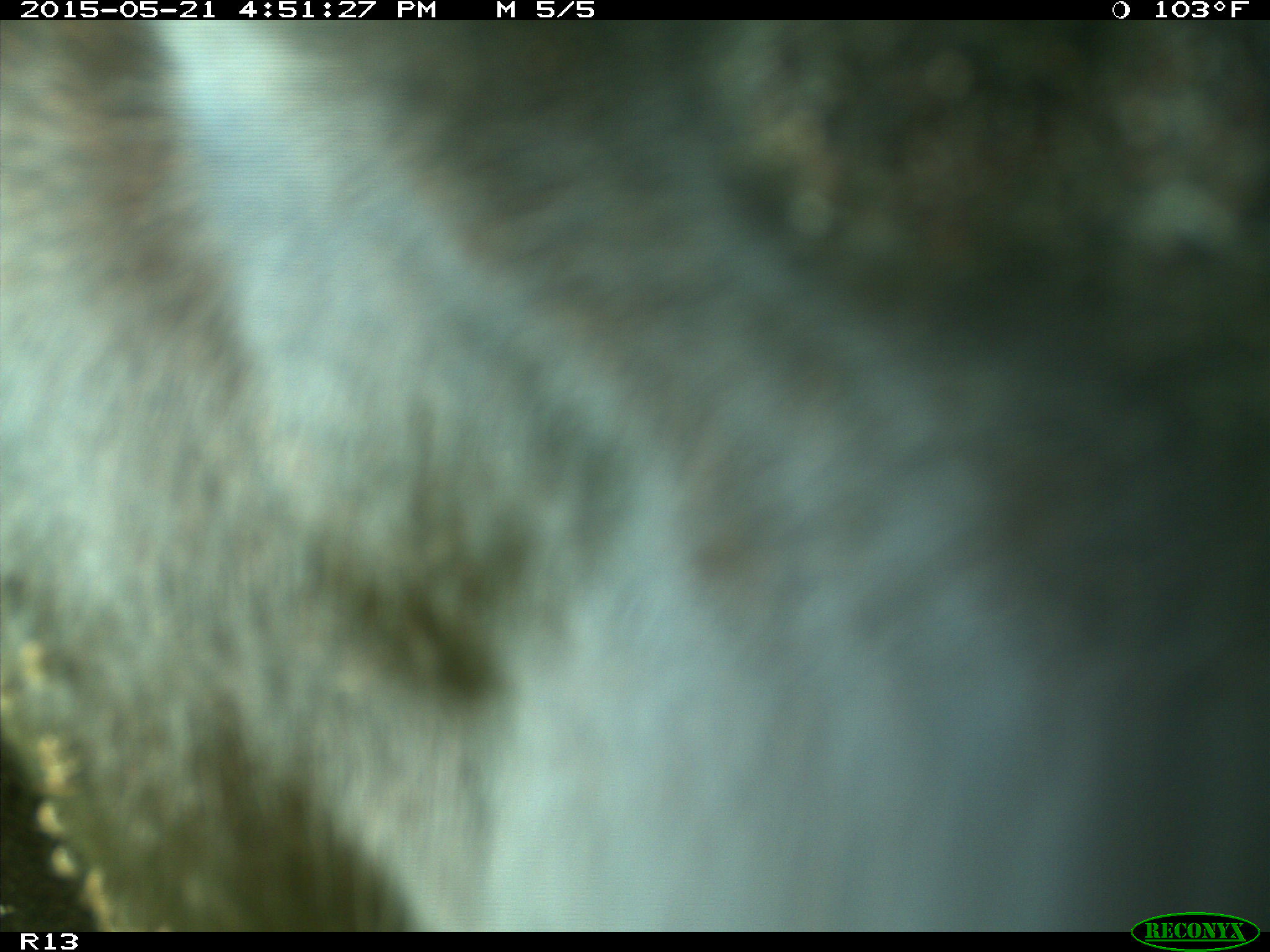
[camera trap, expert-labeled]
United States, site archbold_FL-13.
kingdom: Animalia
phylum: Chordata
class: Mammalia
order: Artiodactyla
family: Bovidae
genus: Bos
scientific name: Bos taurus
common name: domestic cow